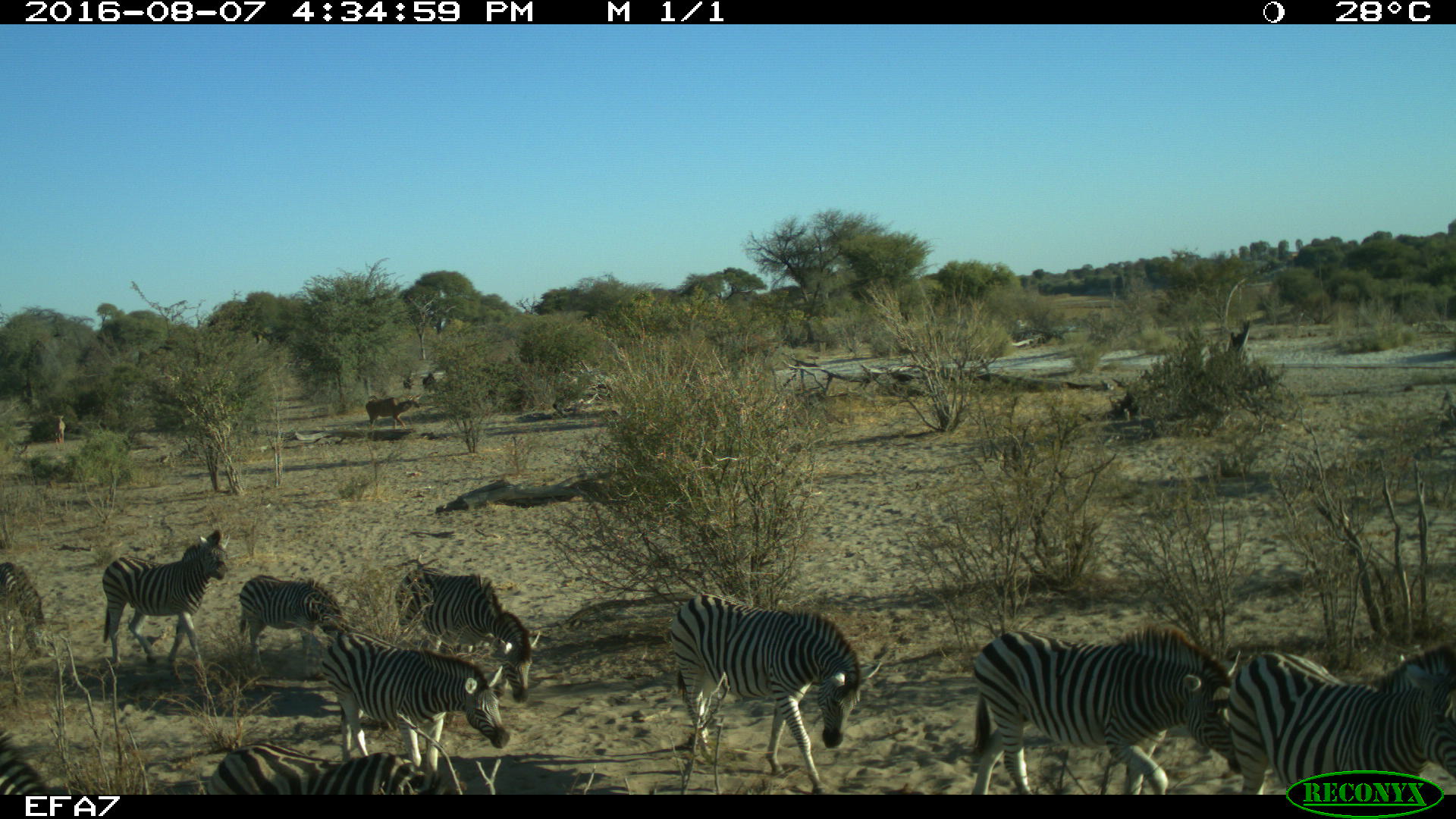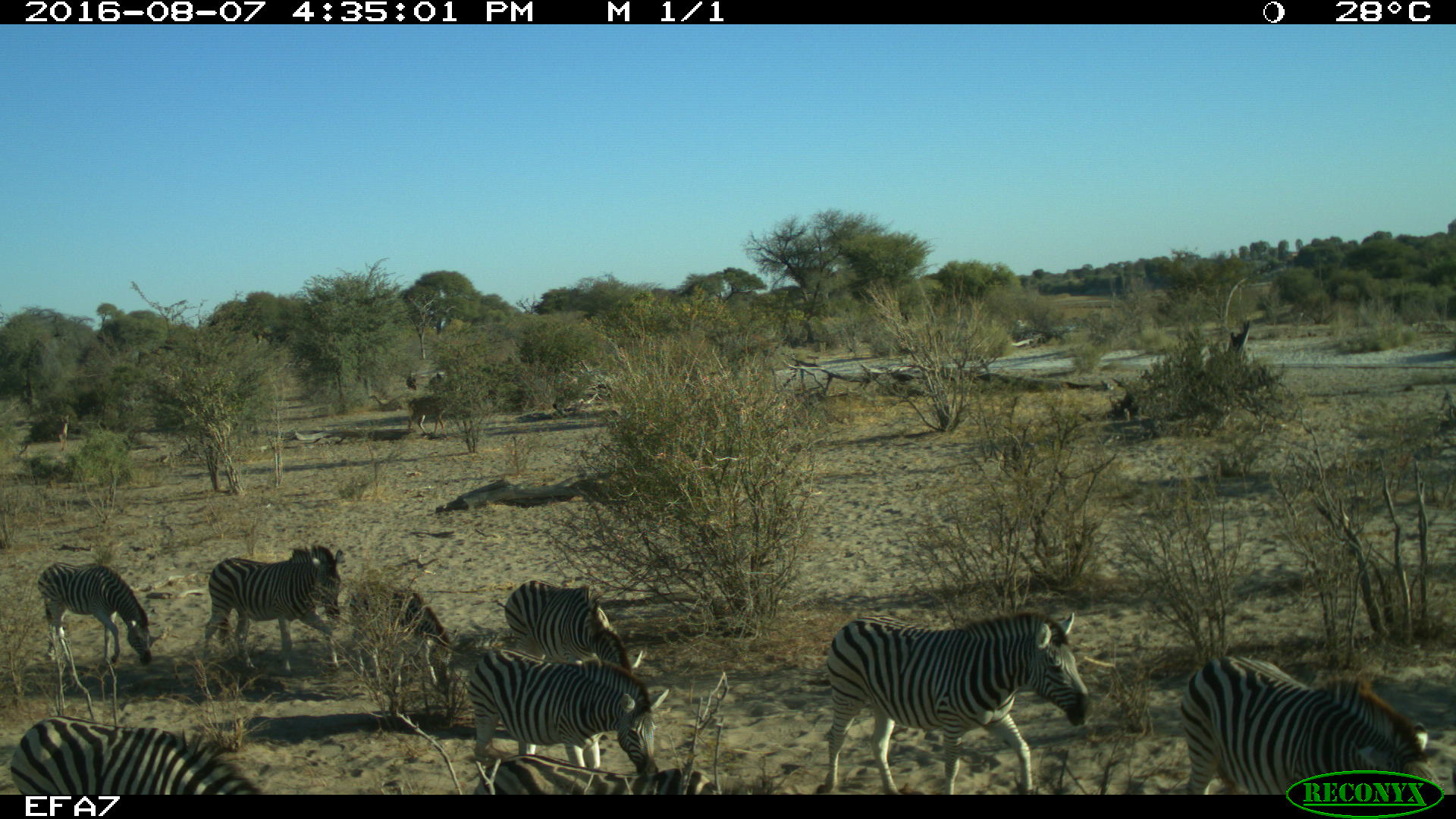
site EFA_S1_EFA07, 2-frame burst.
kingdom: Animalia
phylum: Chordata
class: Mammalia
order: Perissodactyla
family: Equidae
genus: Equus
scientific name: Equus quagga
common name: plains zebra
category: zebraplains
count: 10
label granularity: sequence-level